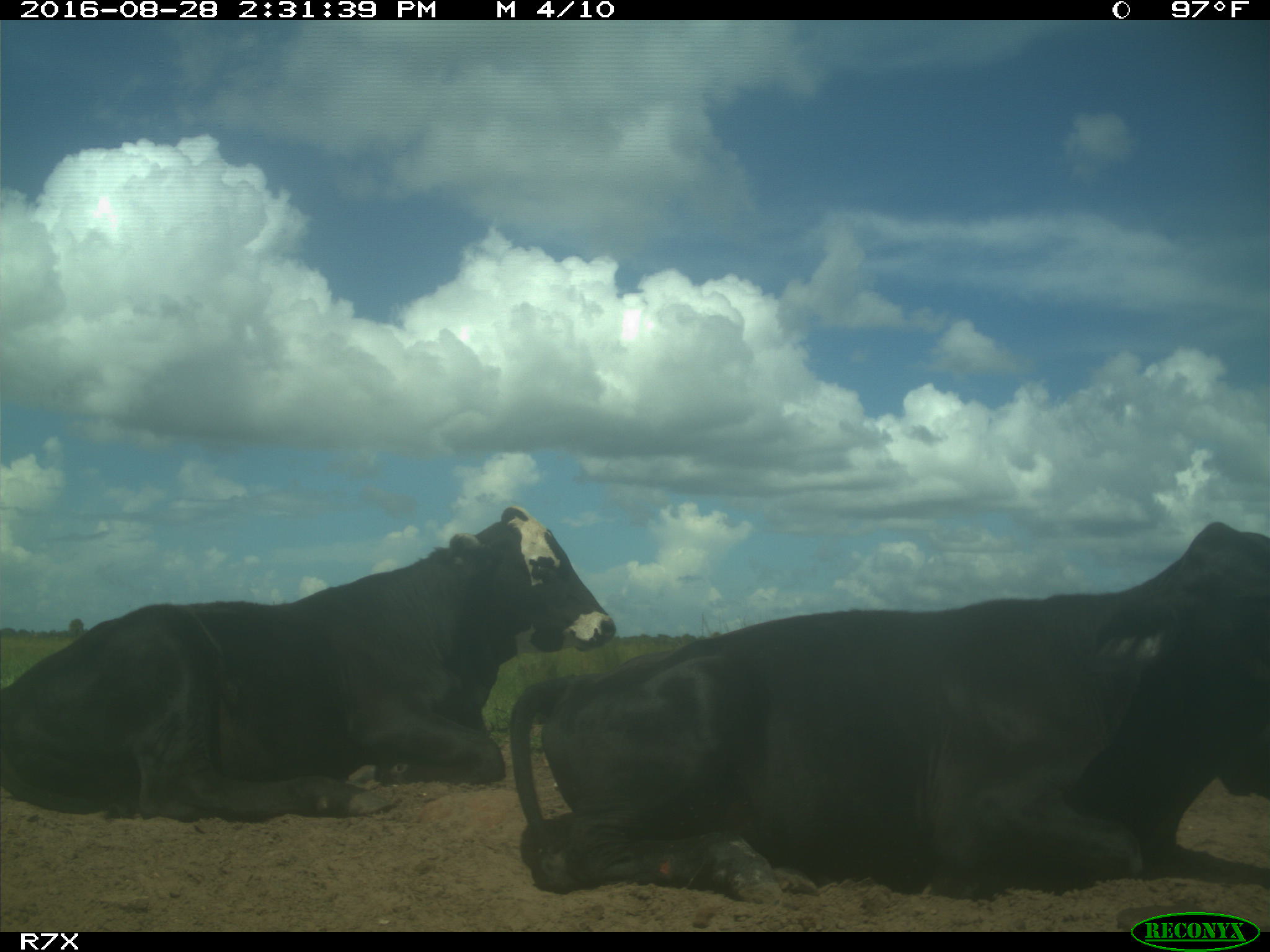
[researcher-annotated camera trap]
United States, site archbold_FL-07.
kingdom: Animalia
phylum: Chordata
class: Mammalia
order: Artiodactyla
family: Bovidae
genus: Bos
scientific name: Bos taurus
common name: domestic cow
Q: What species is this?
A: Bos taurus (domestic cow).